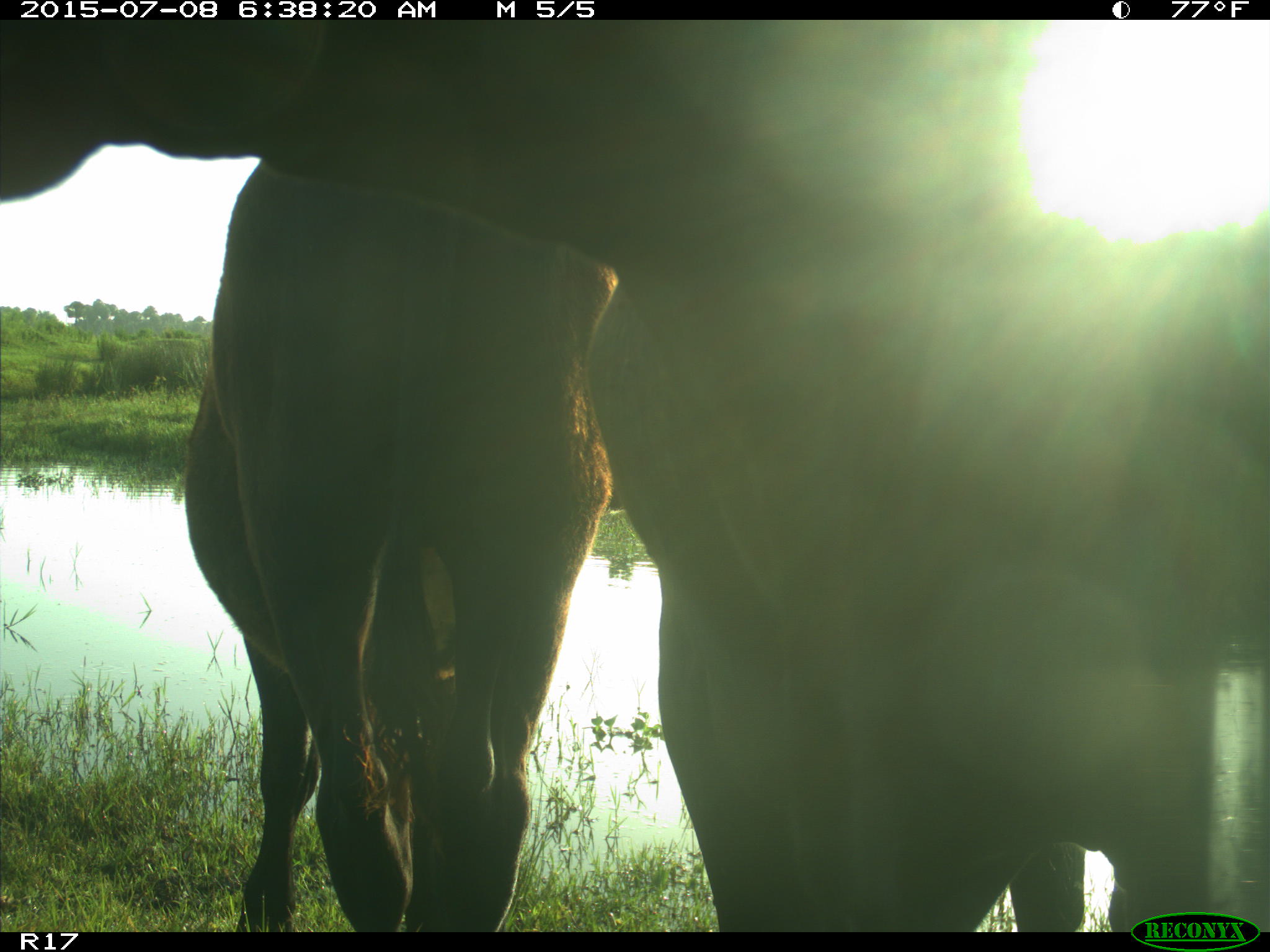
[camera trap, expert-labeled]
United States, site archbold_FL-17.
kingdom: Animalia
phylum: Chordata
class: Mammalia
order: Artiodactyla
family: Bovidae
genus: Bos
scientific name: Bos taurus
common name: domestic cow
Bos taurus (domestic cow).